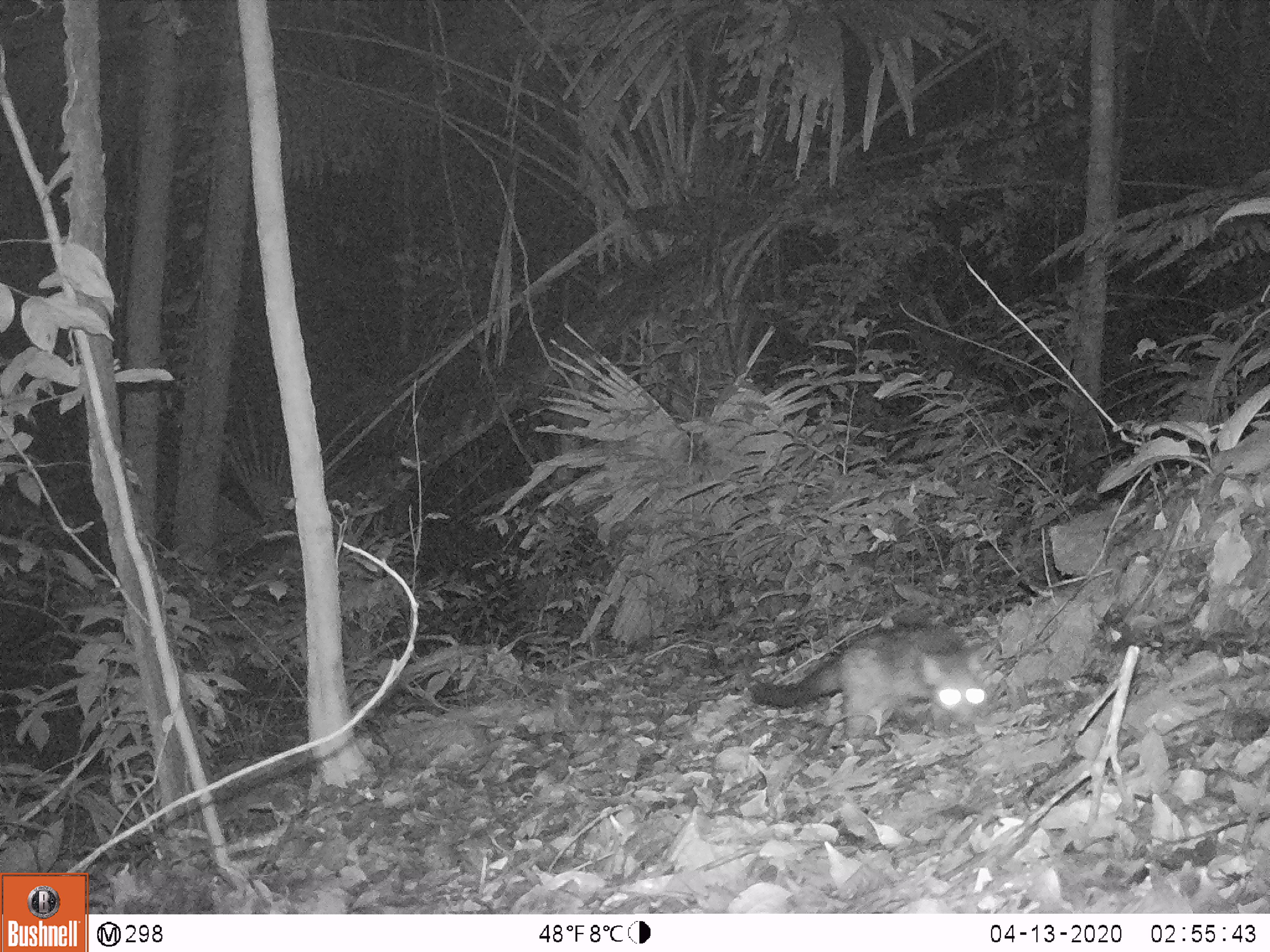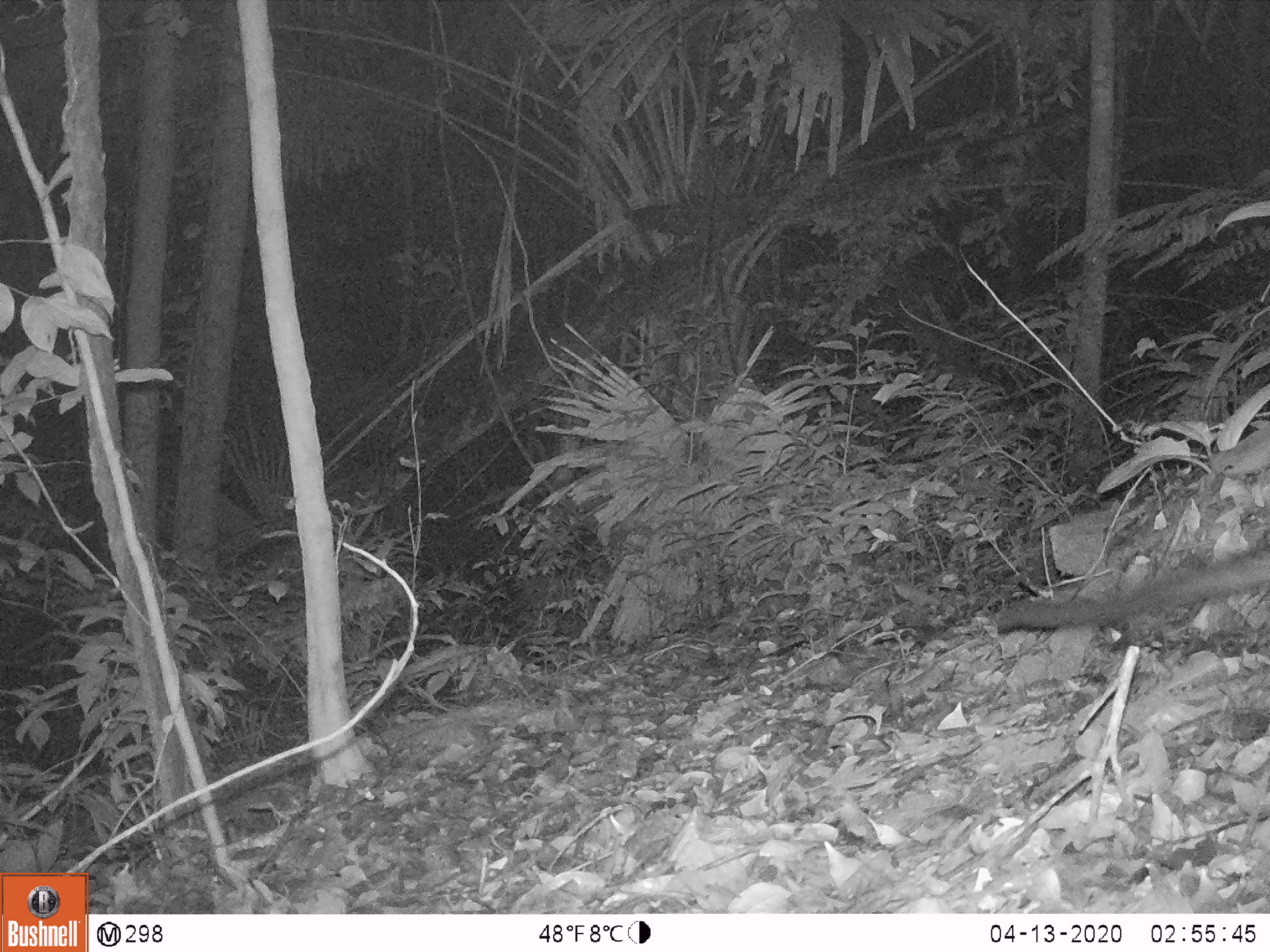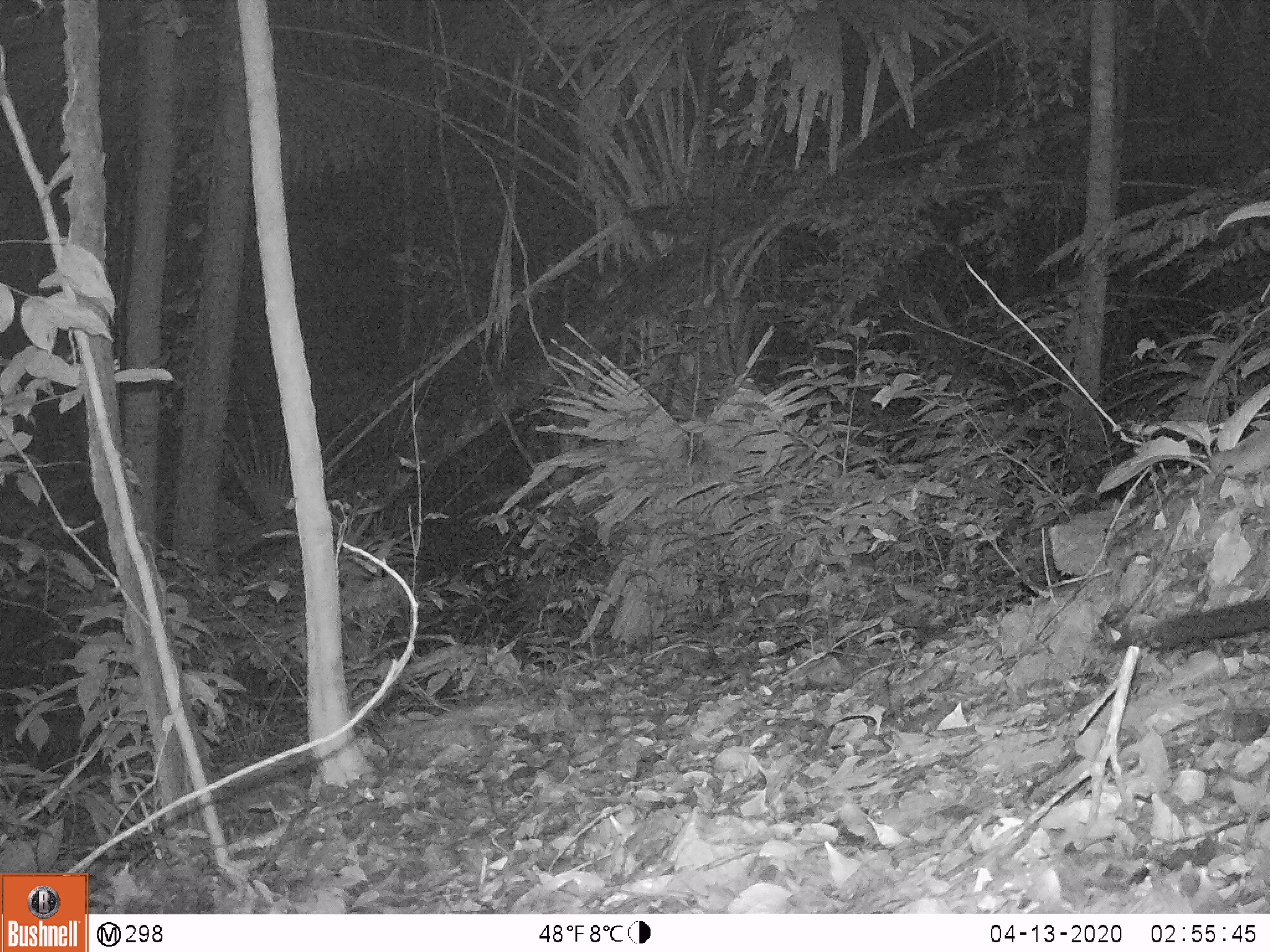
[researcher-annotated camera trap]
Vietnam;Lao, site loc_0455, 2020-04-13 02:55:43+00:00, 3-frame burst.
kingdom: Animalia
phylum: Chordata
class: Mammalia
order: Carnivora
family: Viverridae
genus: Paradoxurus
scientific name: Paradoxurus hermaphroditus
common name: common palm civet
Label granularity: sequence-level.